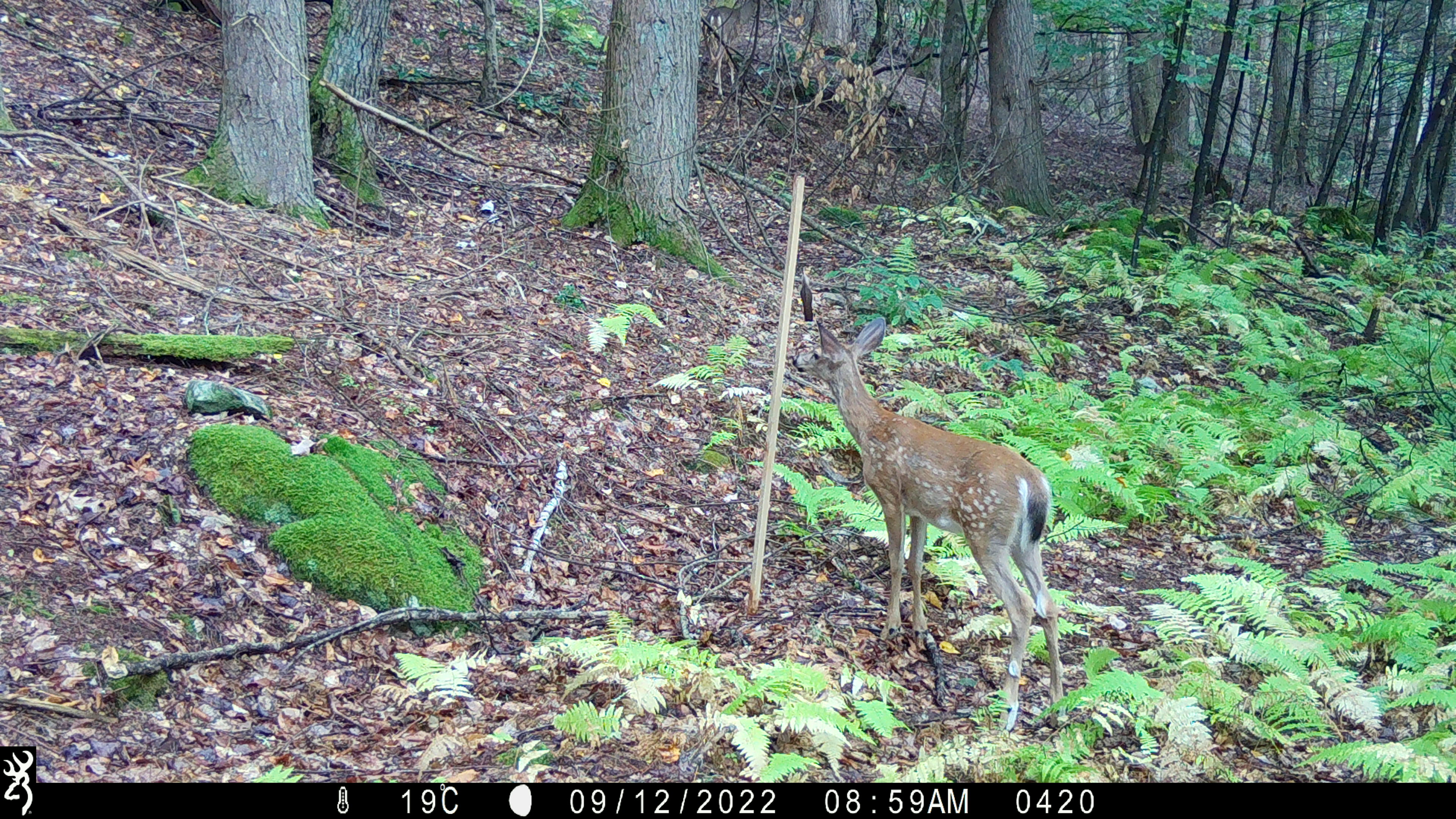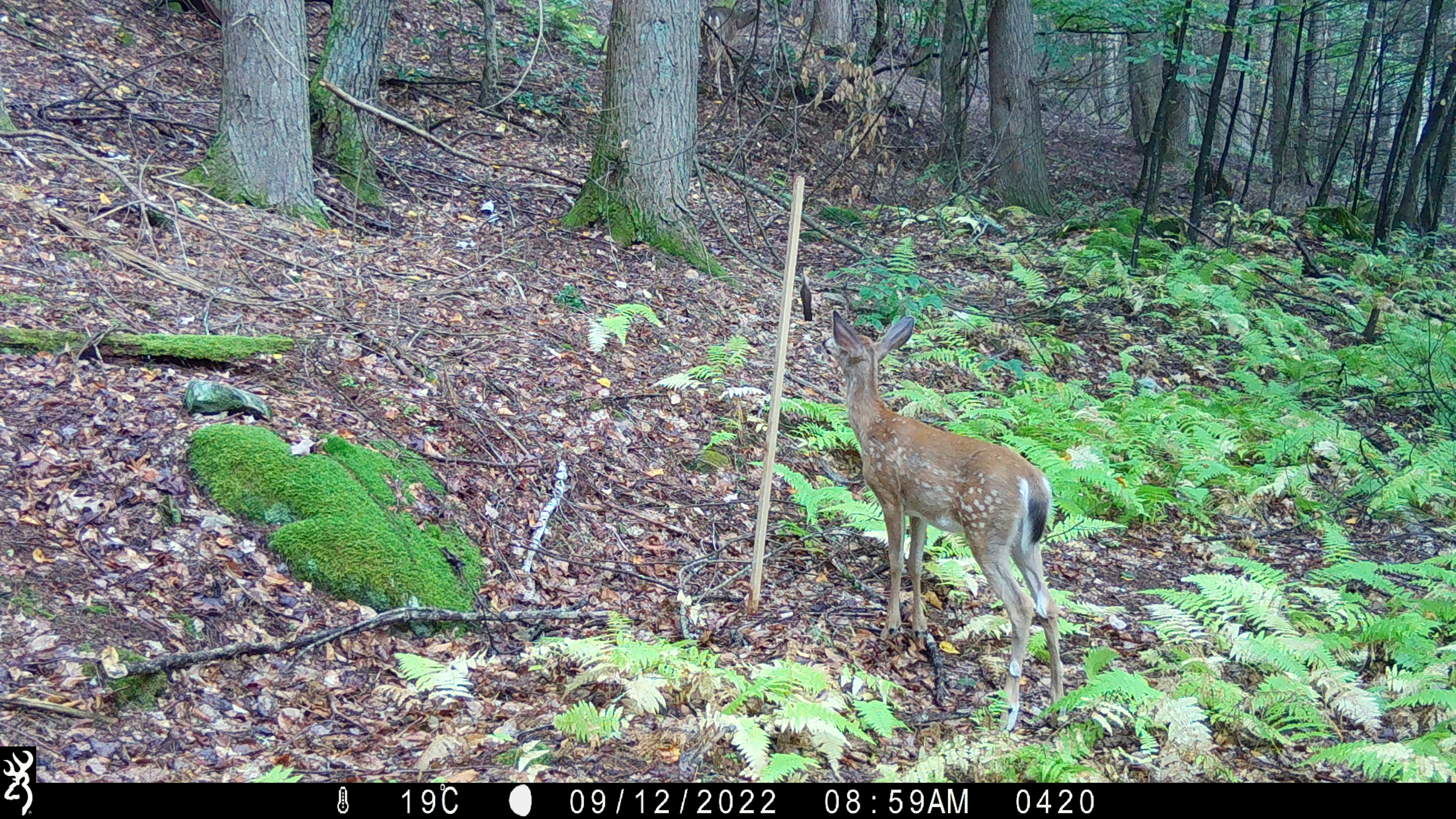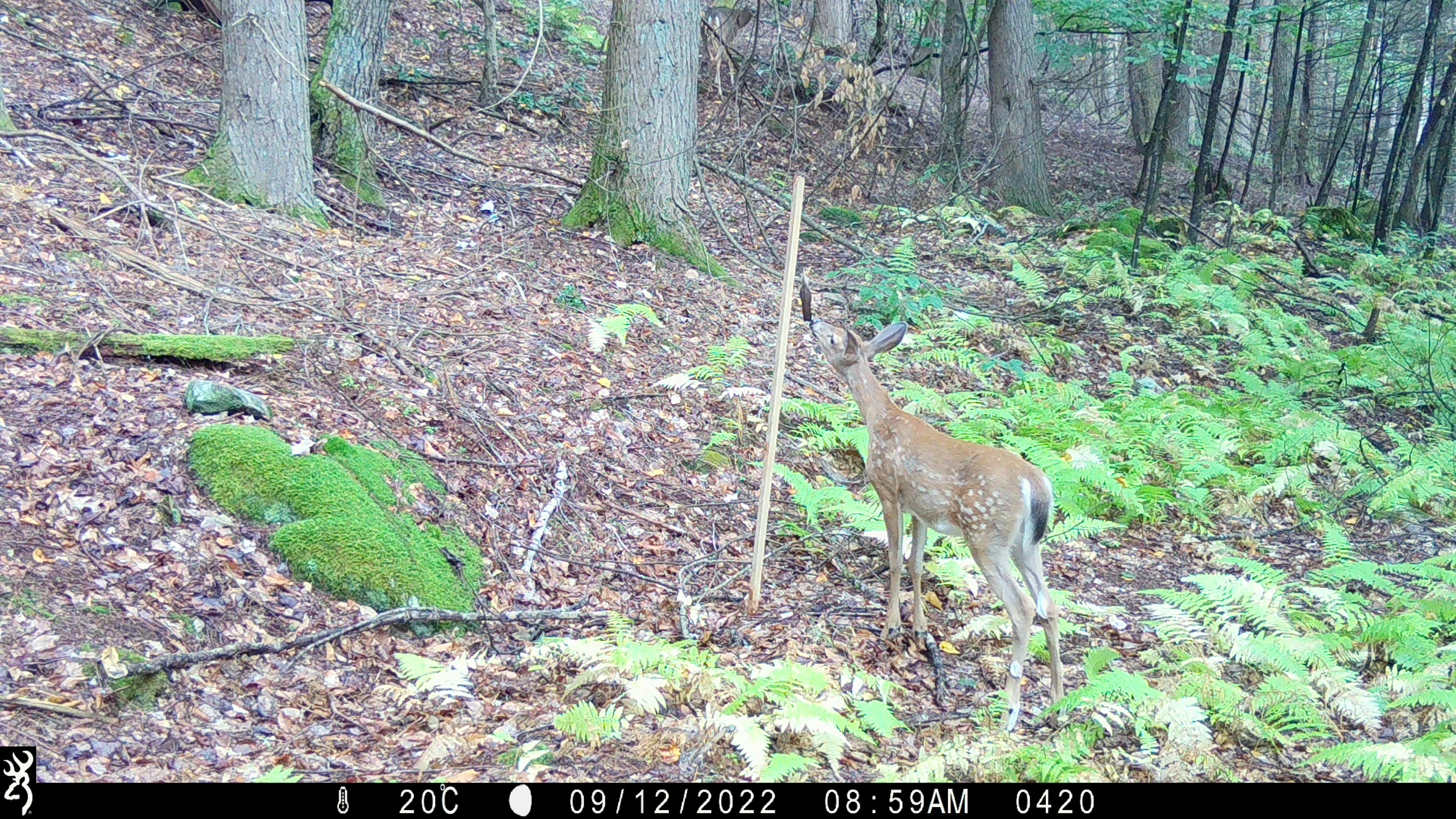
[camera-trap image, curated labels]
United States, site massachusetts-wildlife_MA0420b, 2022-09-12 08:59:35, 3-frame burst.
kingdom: Animalia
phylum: Chordata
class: Mammalia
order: Artiodactyla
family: Cervidae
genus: Odocoileus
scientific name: Odocoileus virginianus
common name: white-tailed deer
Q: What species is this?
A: White-tailed deer (Odocoileus virginianus).